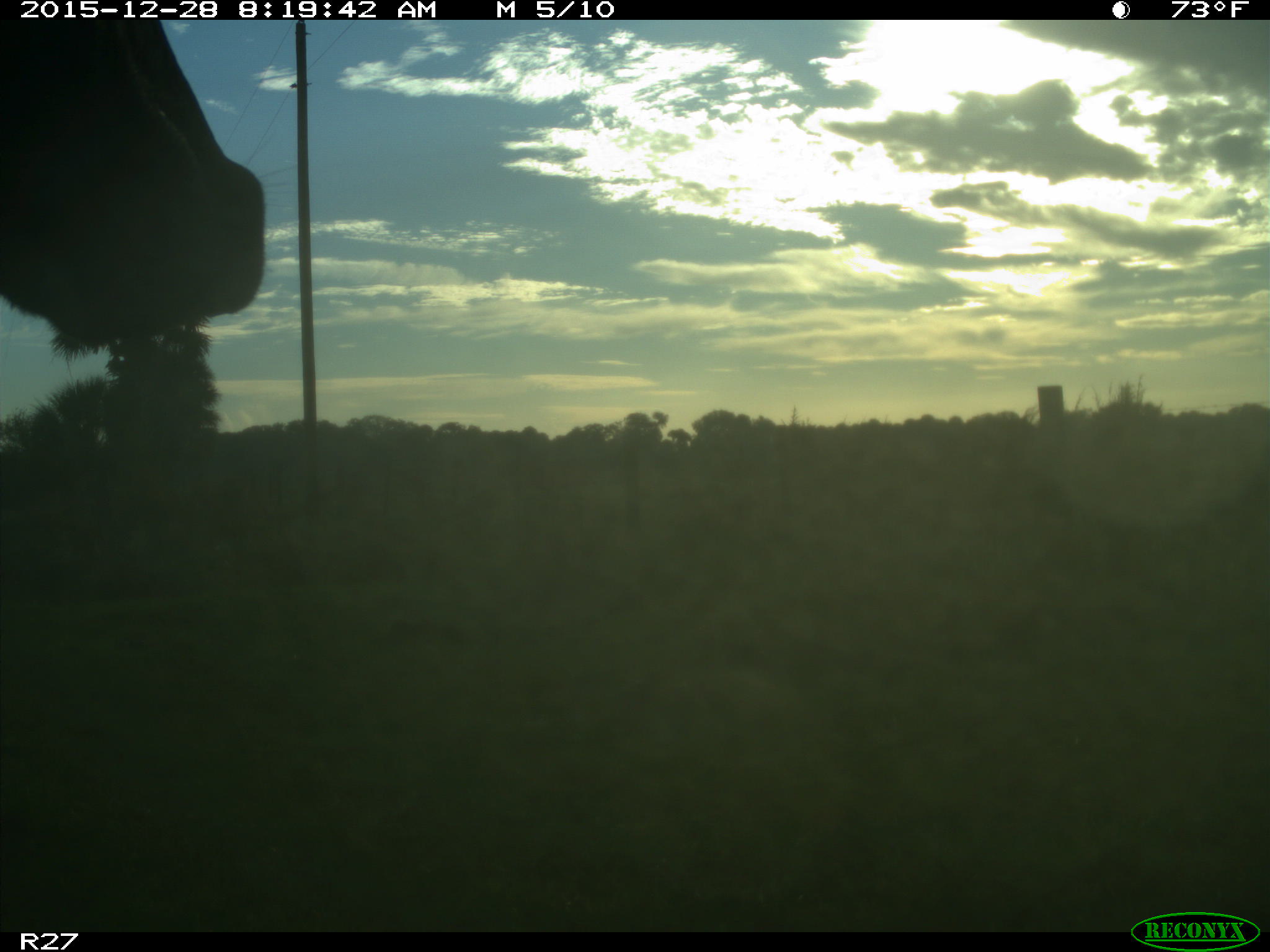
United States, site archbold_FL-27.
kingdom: Animalia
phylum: Chordata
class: Mammalia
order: Artiodactyla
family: Bovidae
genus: Bos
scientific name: Bos taurus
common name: domestic cow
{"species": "Bos taurus (domestic cow)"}